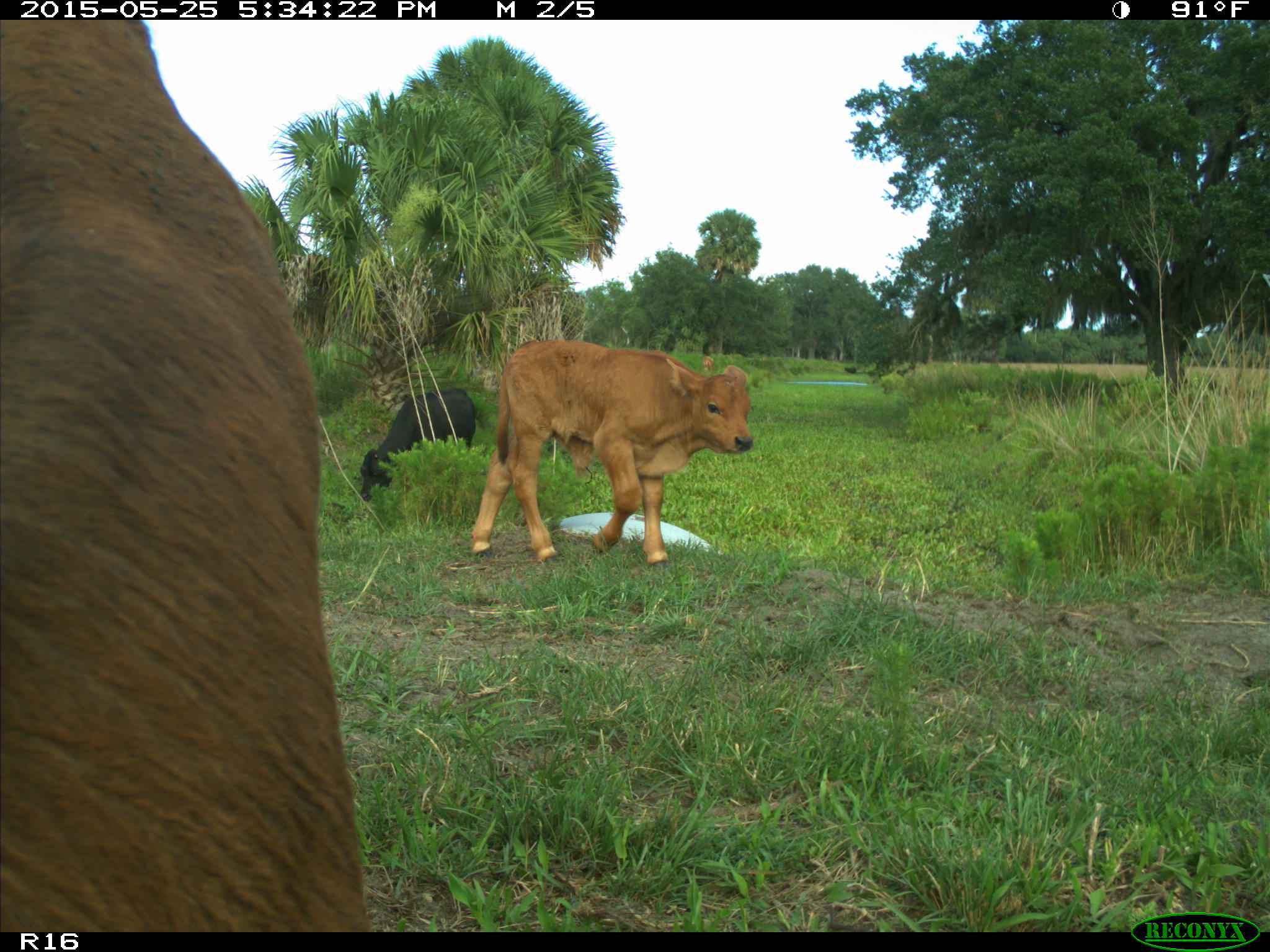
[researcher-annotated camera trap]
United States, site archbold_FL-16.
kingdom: Animalia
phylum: Chordata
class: Mammalia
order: Artiodactyla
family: Bovidae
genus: Bos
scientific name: Bos taurus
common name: domestic cow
Bos taurus (domestic cow).